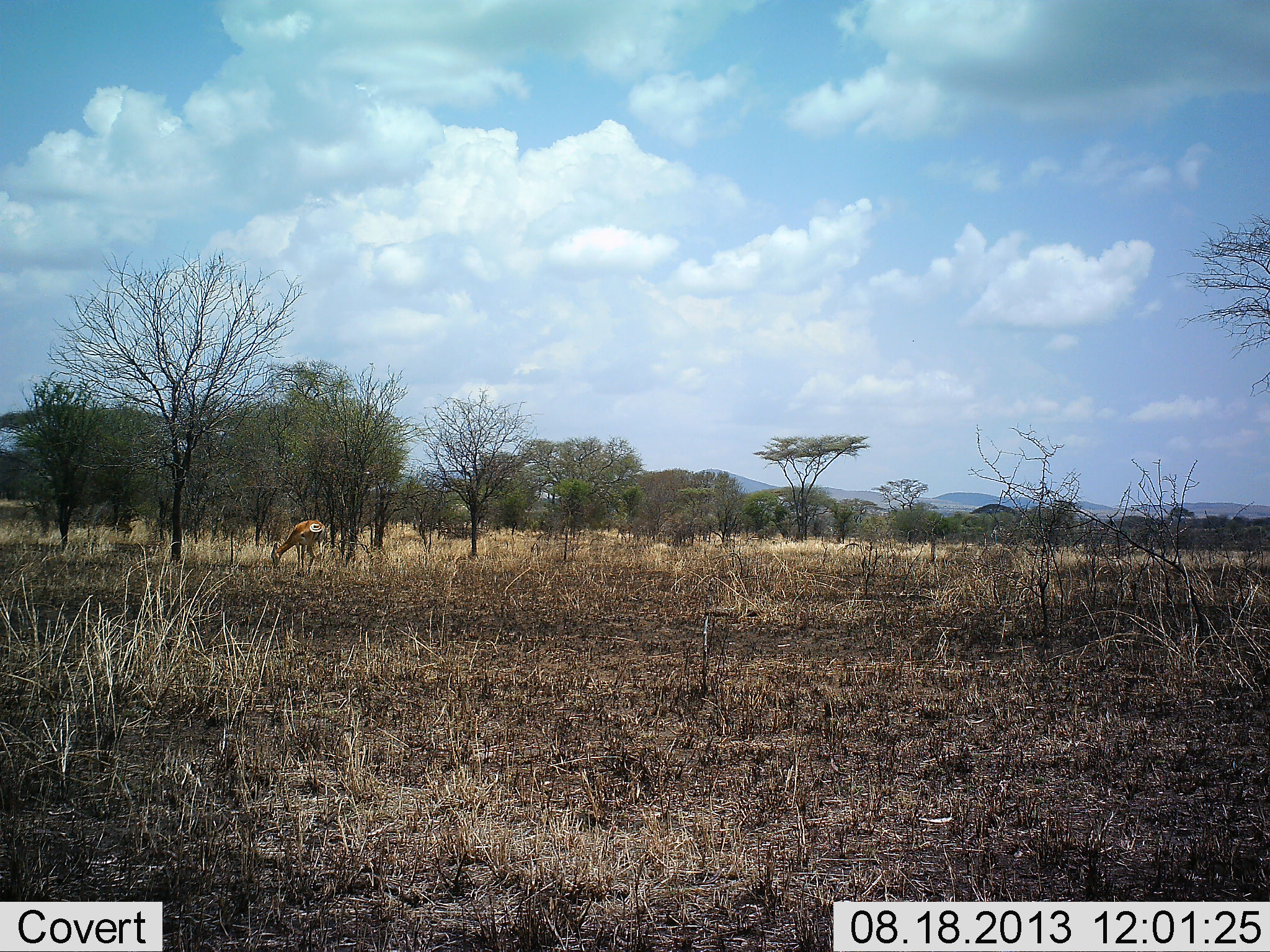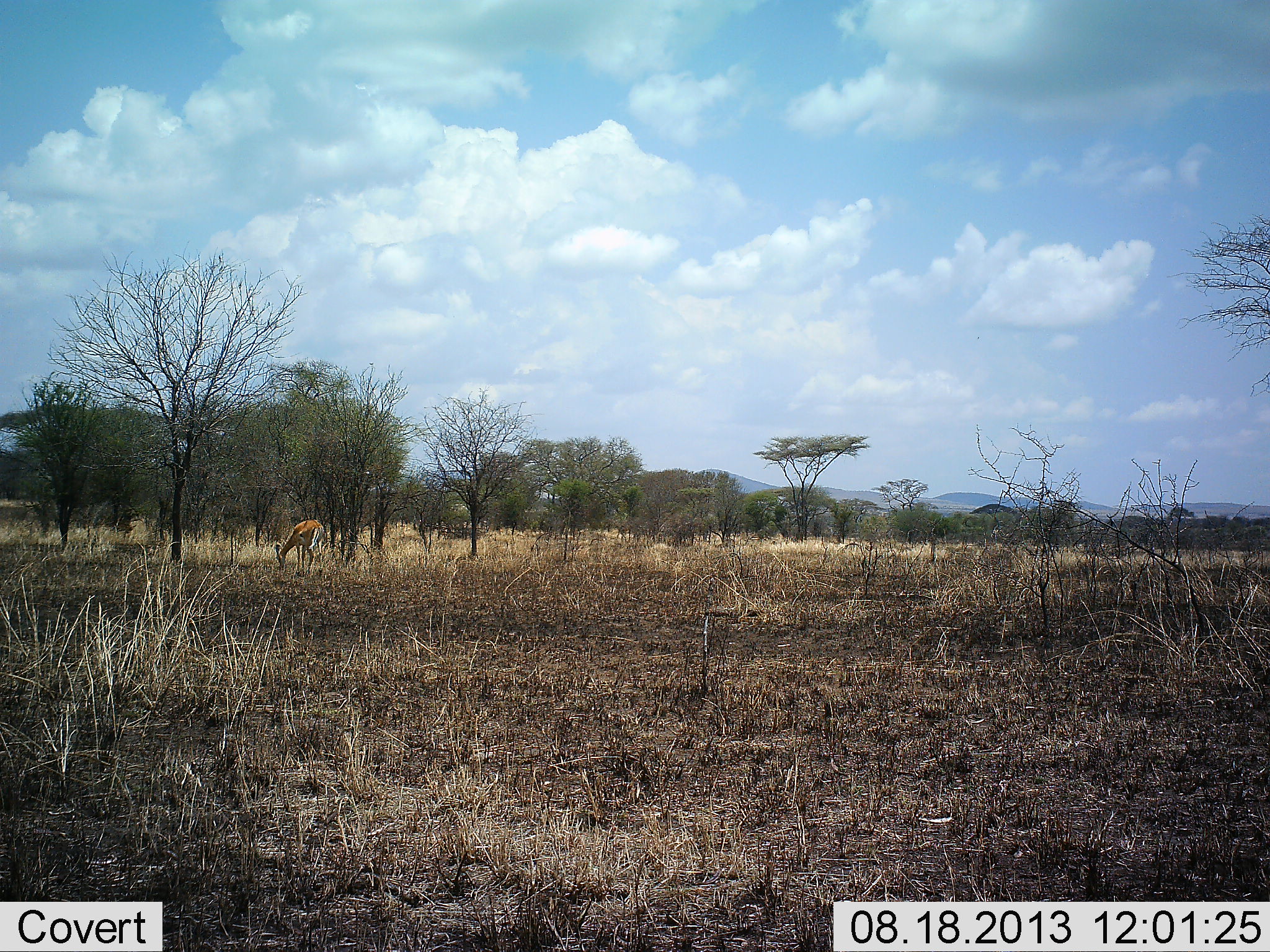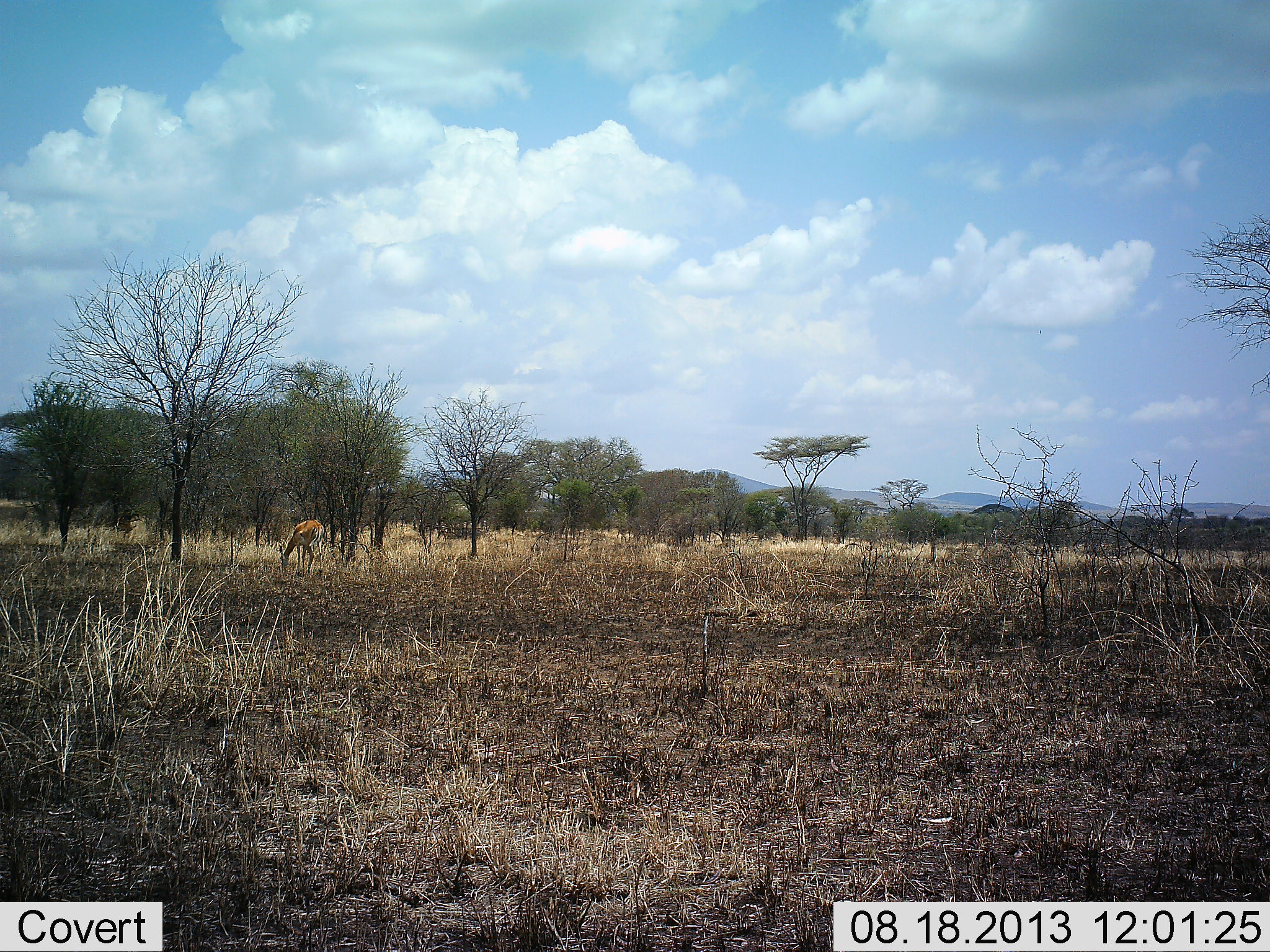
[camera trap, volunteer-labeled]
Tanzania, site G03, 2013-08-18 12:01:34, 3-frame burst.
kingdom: Animalia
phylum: Chordata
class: Mammalia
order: Artiodactyla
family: Bovidae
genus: Aepyceros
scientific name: Aepyceros melampus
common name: impala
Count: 1.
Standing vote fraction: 23%.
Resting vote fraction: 0%.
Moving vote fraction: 0%.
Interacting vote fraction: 0%.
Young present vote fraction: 0%.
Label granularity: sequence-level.